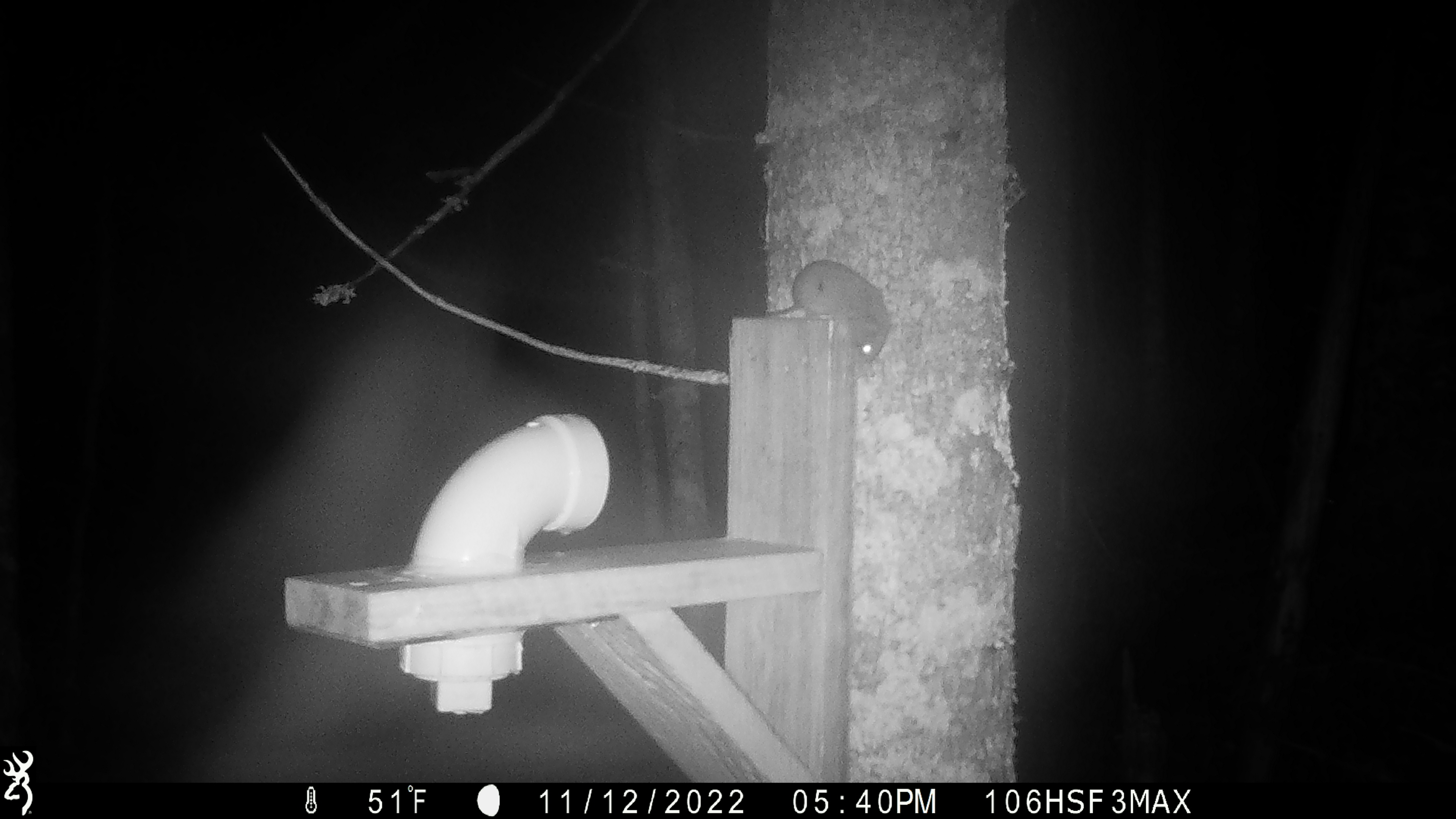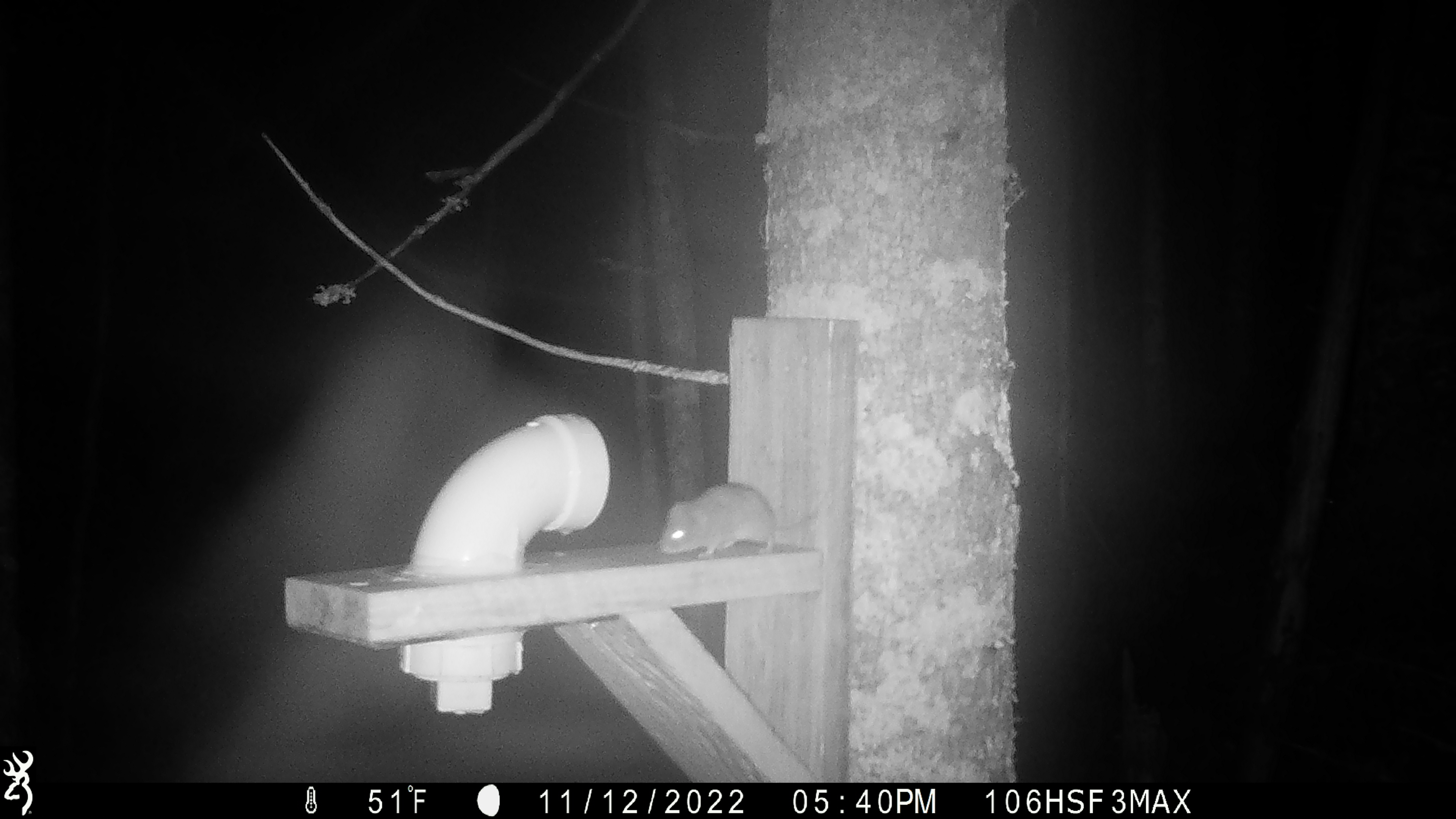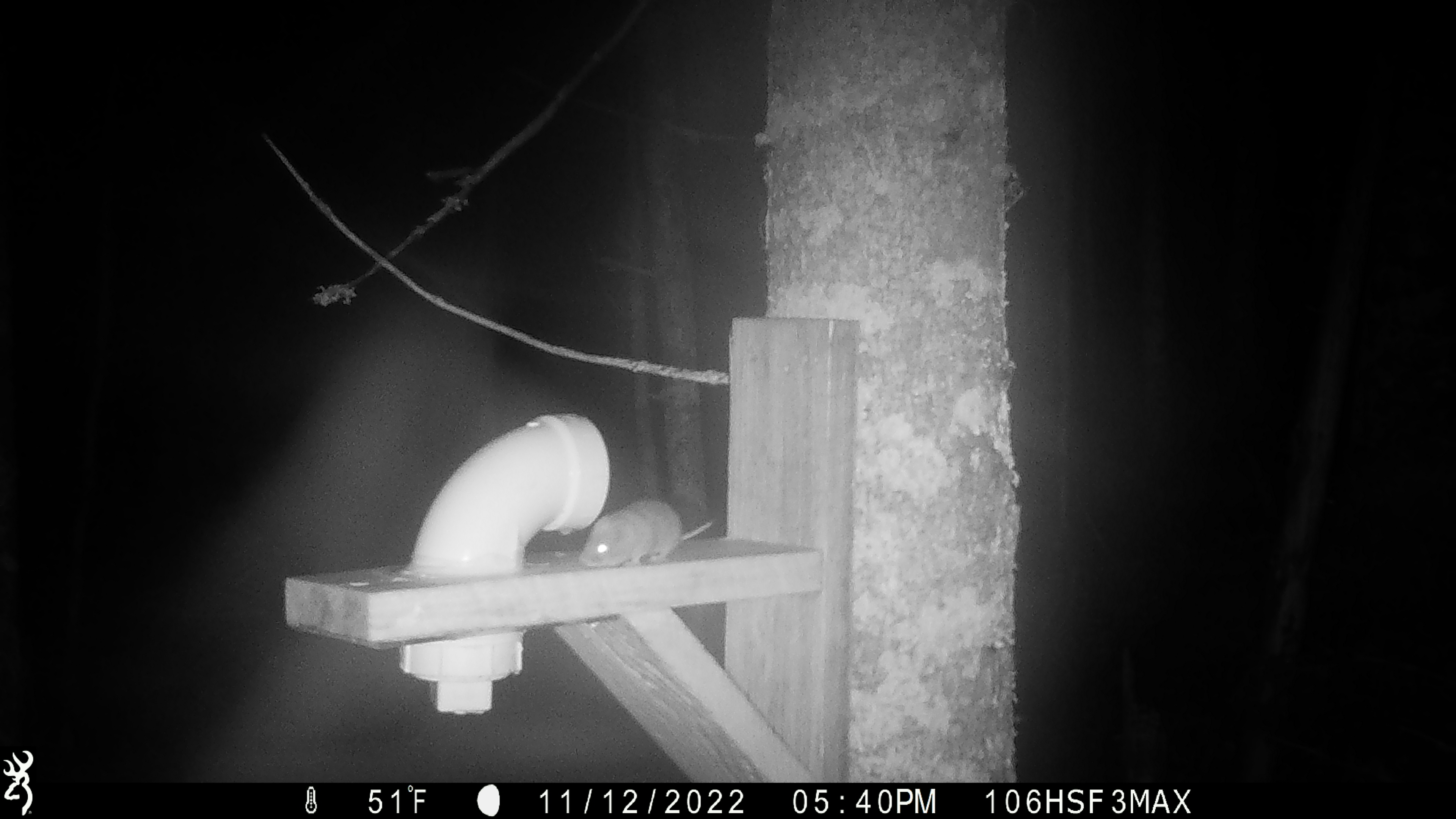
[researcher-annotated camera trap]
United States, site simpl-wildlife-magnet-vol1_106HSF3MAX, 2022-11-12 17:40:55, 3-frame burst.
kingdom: Animalia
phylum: Chordata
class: Mammalia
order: Rodentia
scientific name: Rodentia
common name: mouse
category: mouse sp.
Mouse sp. (mouse) (Rodentia).